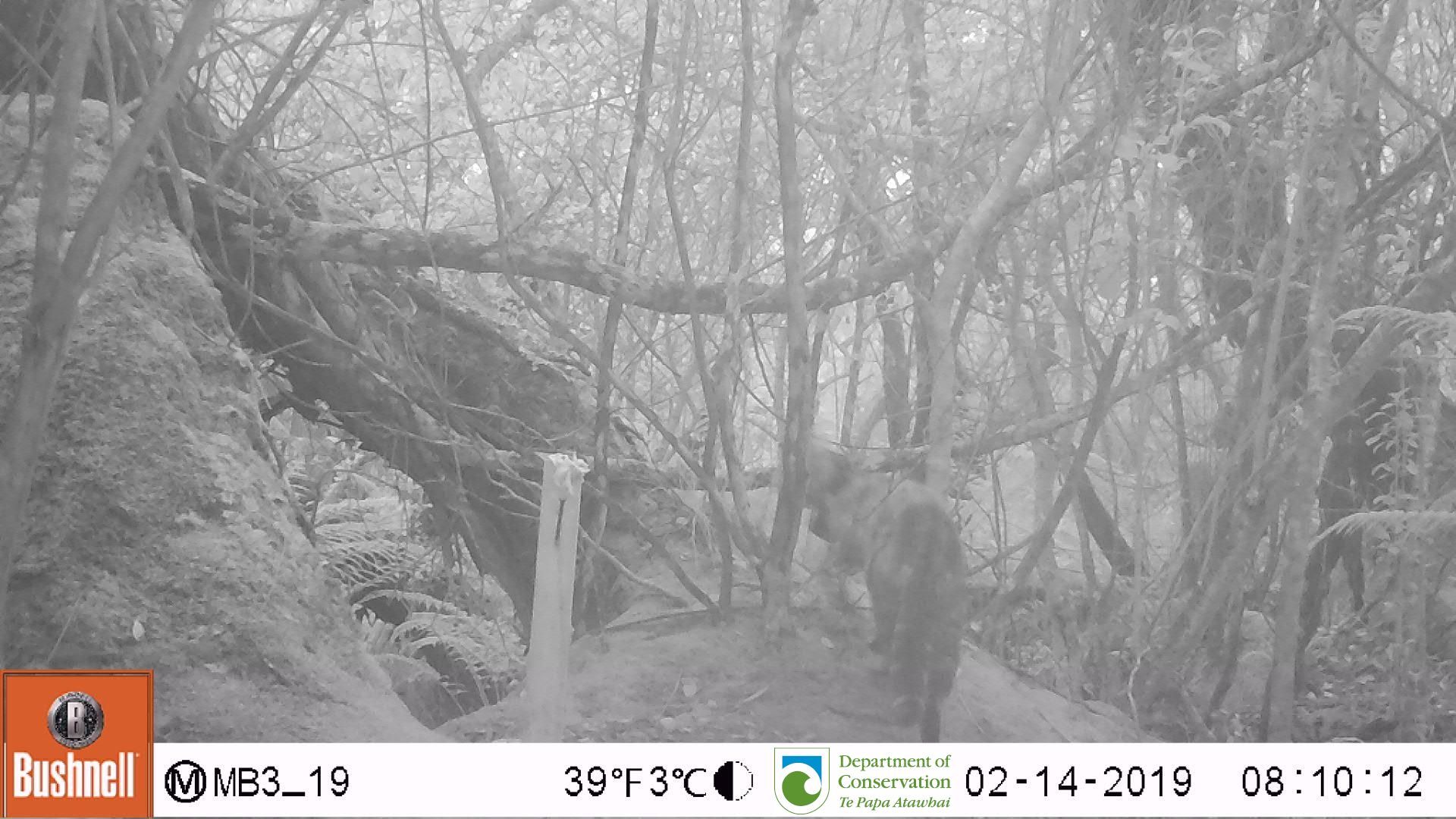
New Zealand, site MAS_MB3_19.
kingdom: Animalia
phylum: Chordata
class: Mammalia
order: Carnivora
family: Felidae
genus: Felis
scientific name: Felis catus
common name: domestic cat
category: cat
Cat (domestic cat) (Felis catus).